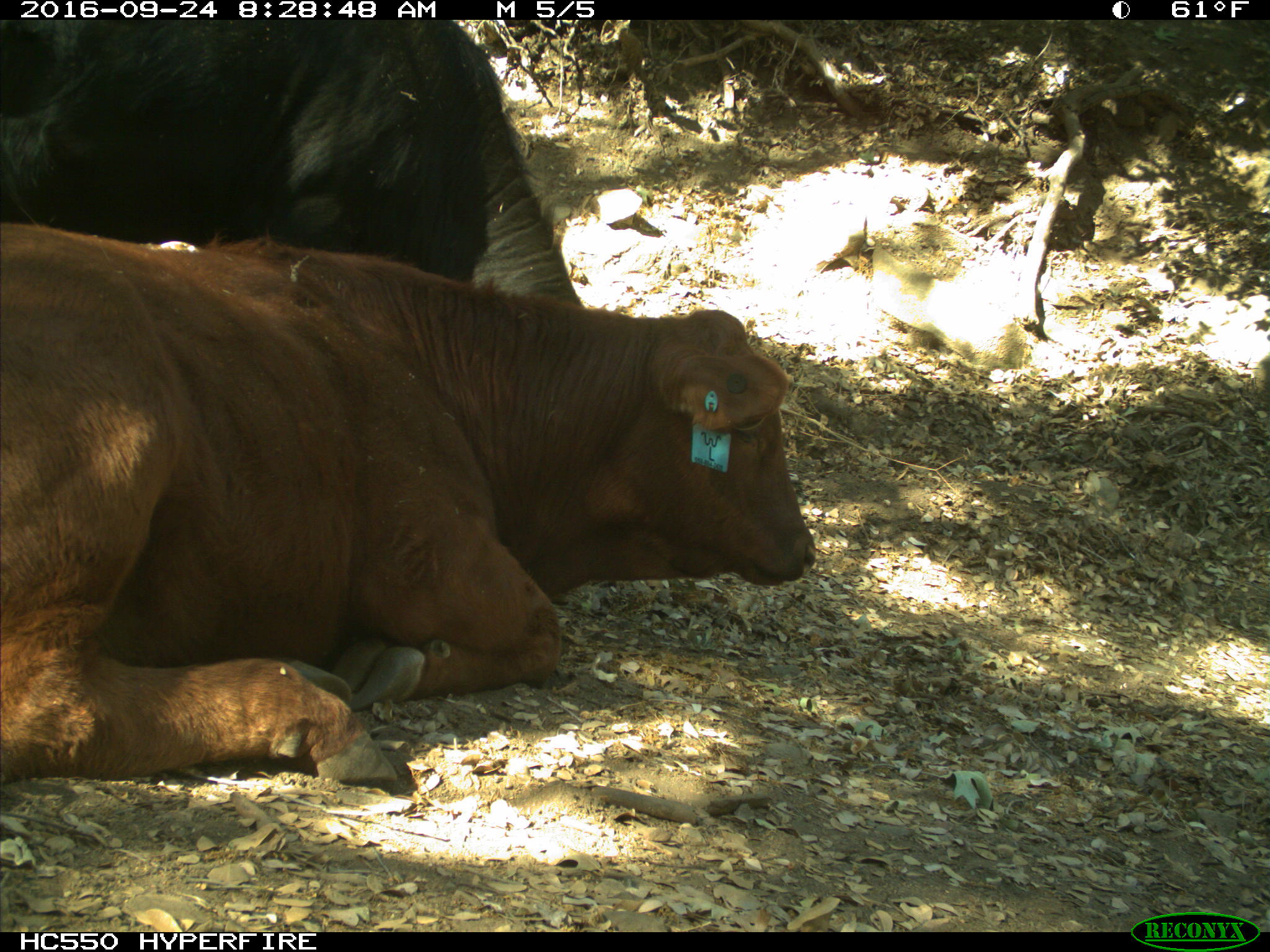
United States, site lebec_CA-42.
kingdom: Animalia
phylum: Chordata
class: Mammalia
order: Artiodactyla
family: Bovidae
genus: Bos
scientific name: Bos taurus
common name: domestic cow